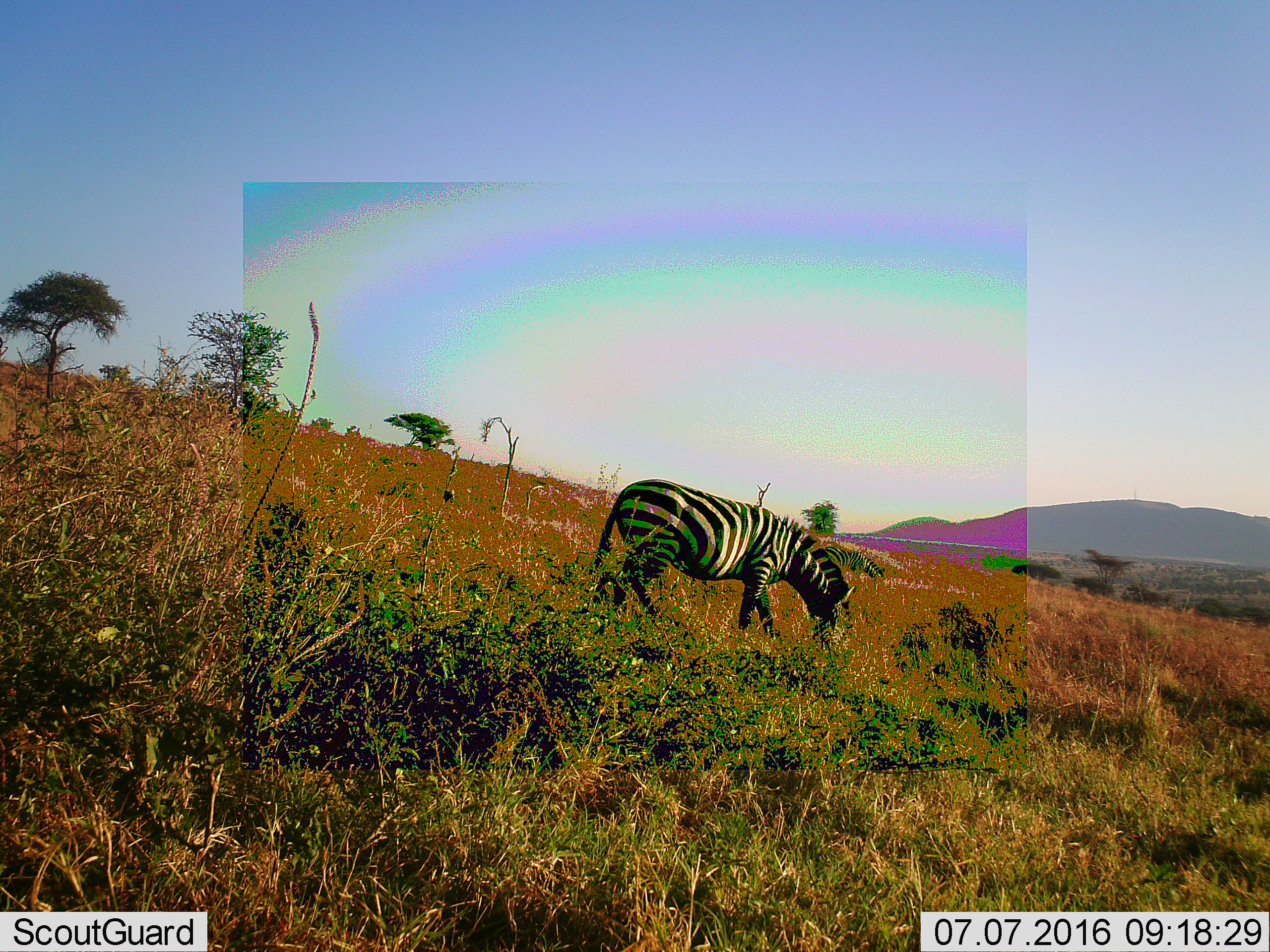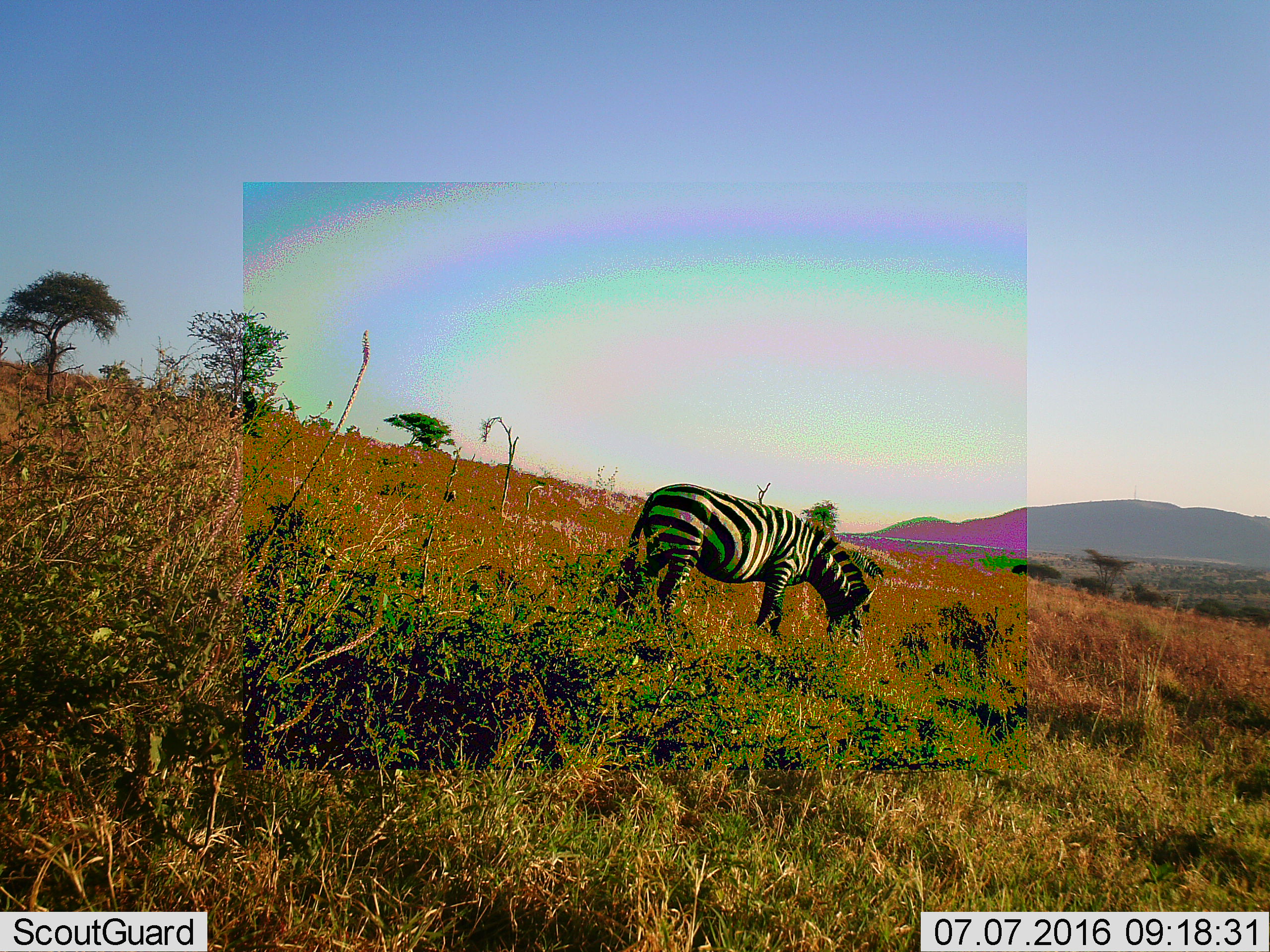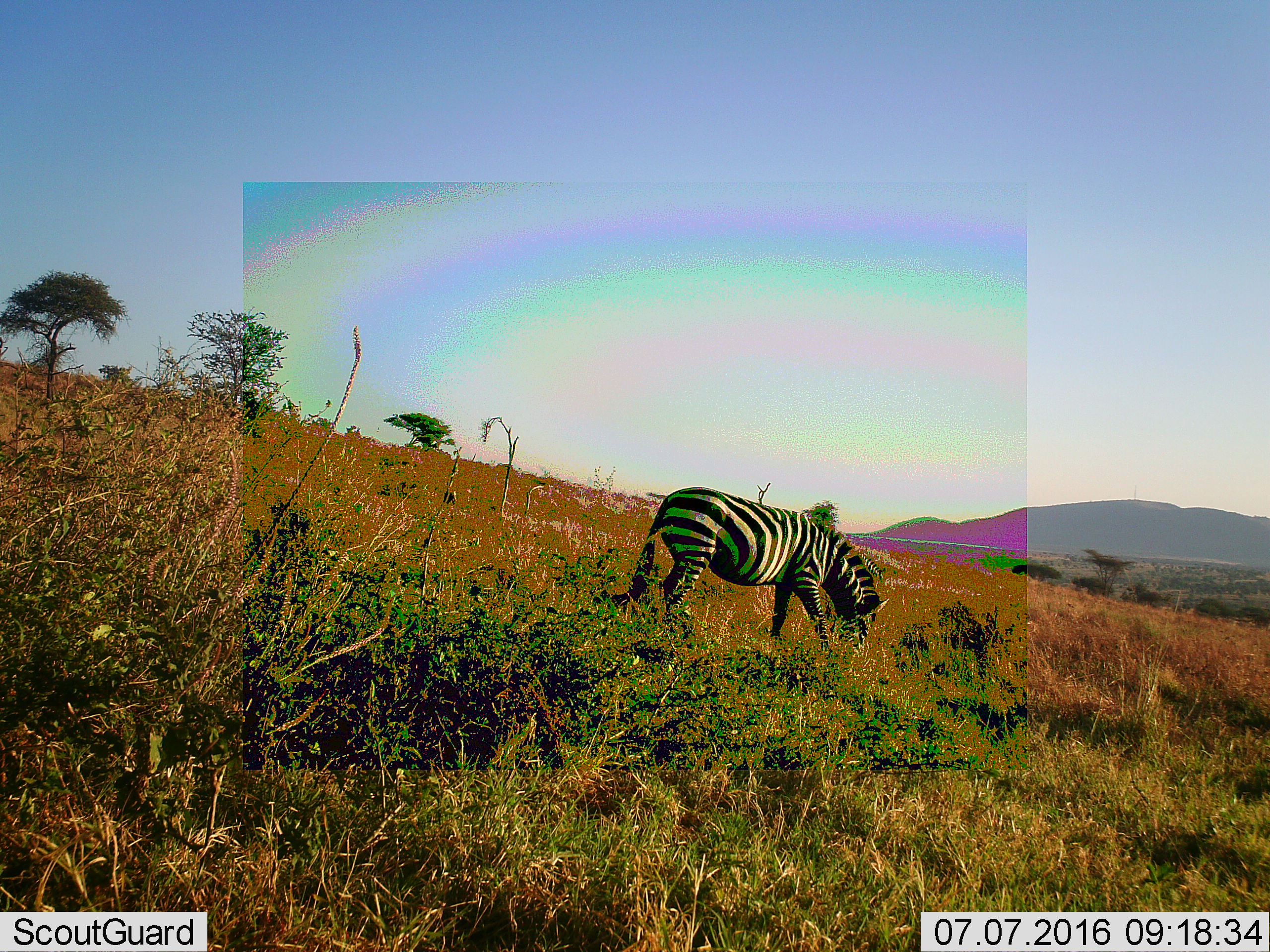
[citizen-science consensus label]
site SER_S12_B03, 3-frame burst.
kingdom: Animalia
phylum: Chordata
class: Mammalia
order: Perissodactyla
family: Equidae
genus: Equus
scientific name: Equus quagga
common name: plains zebra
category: zebraplains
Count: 1.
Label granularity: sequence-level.